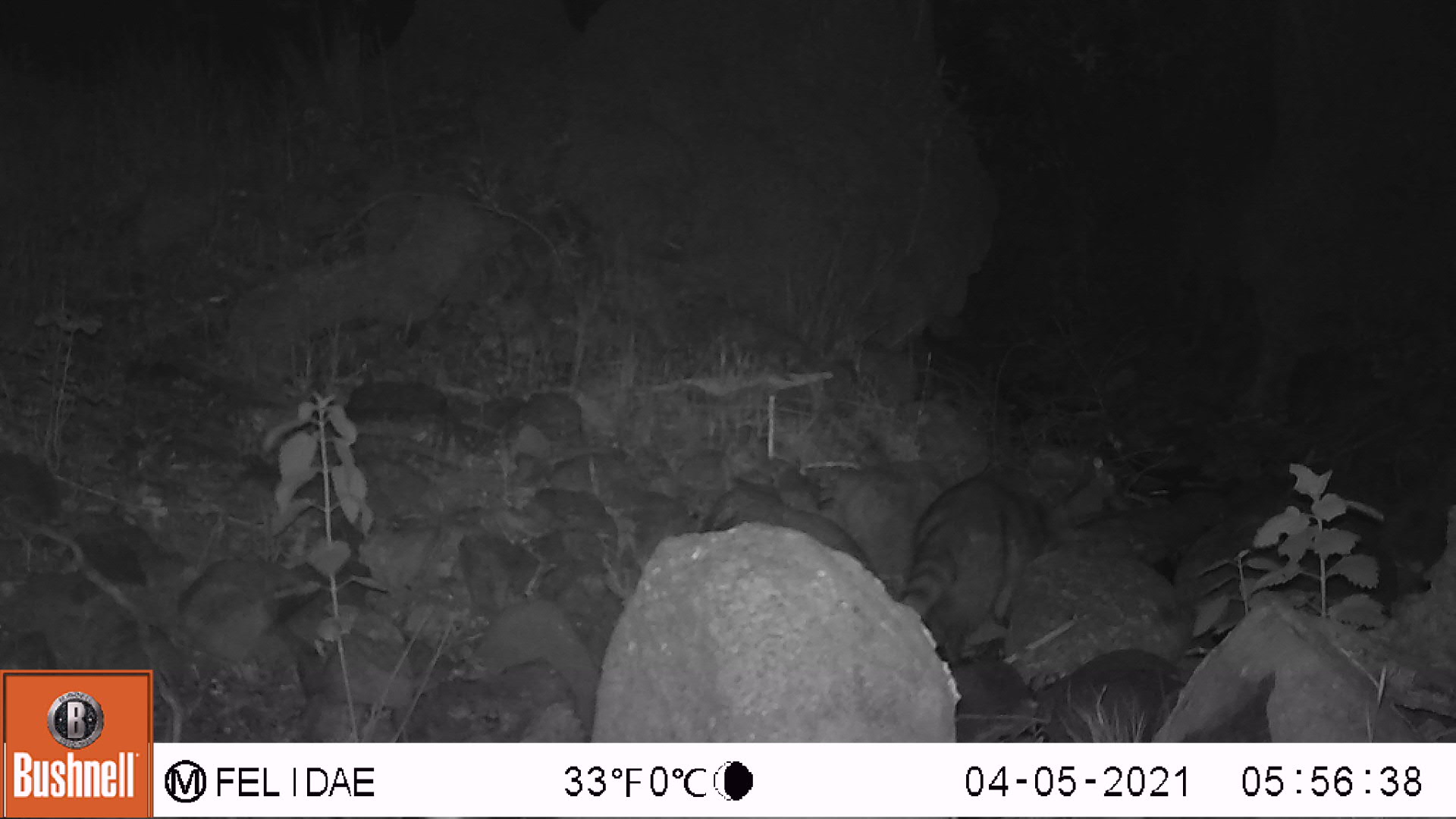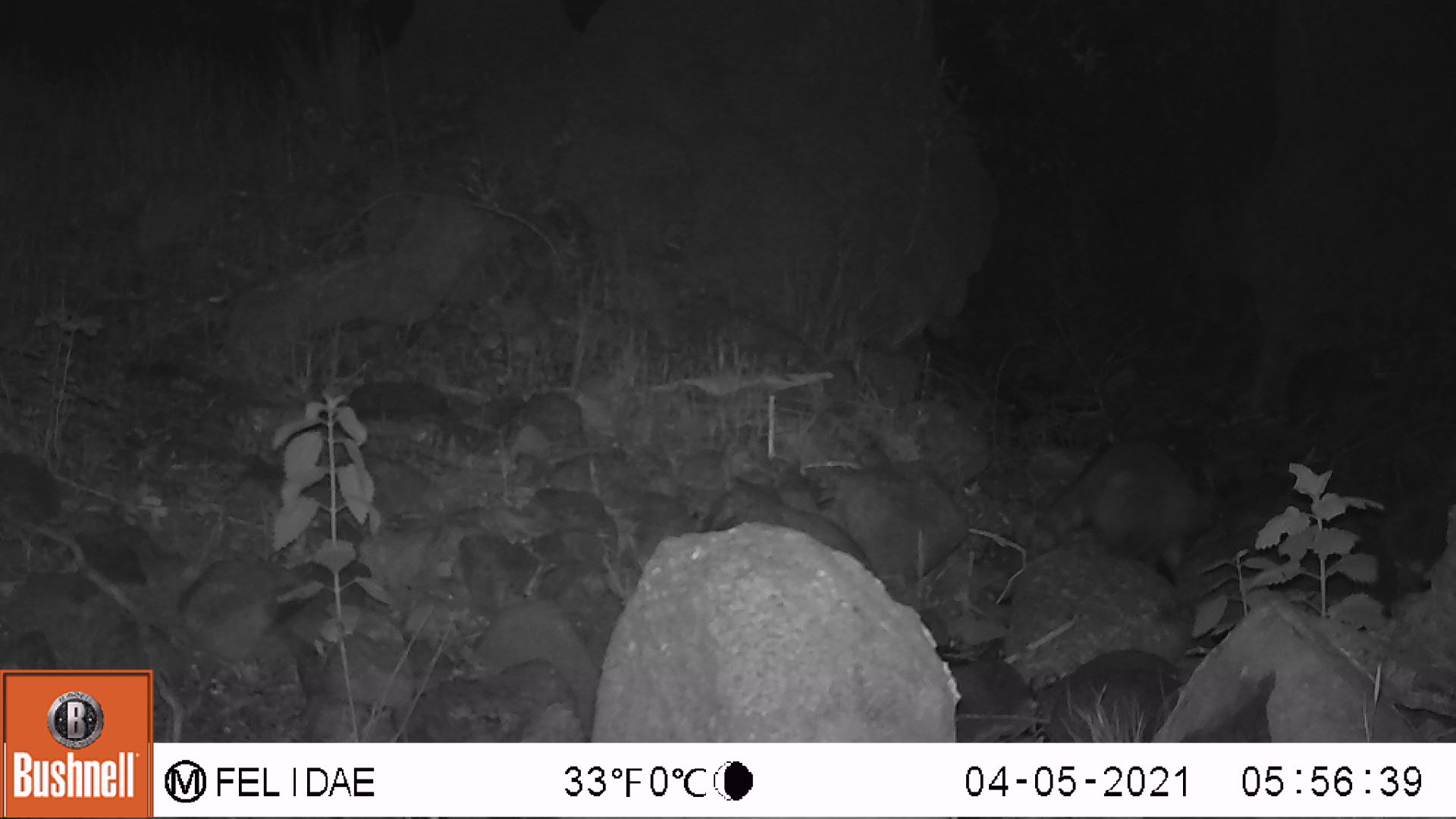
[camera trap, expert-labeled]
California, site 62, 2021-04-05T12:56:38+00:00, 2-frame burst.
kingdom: Animalia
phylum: Chordata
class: Mammalia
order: Carnivora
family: Procyonidae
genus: Procyon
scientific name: Procyon lotor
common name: raccoon